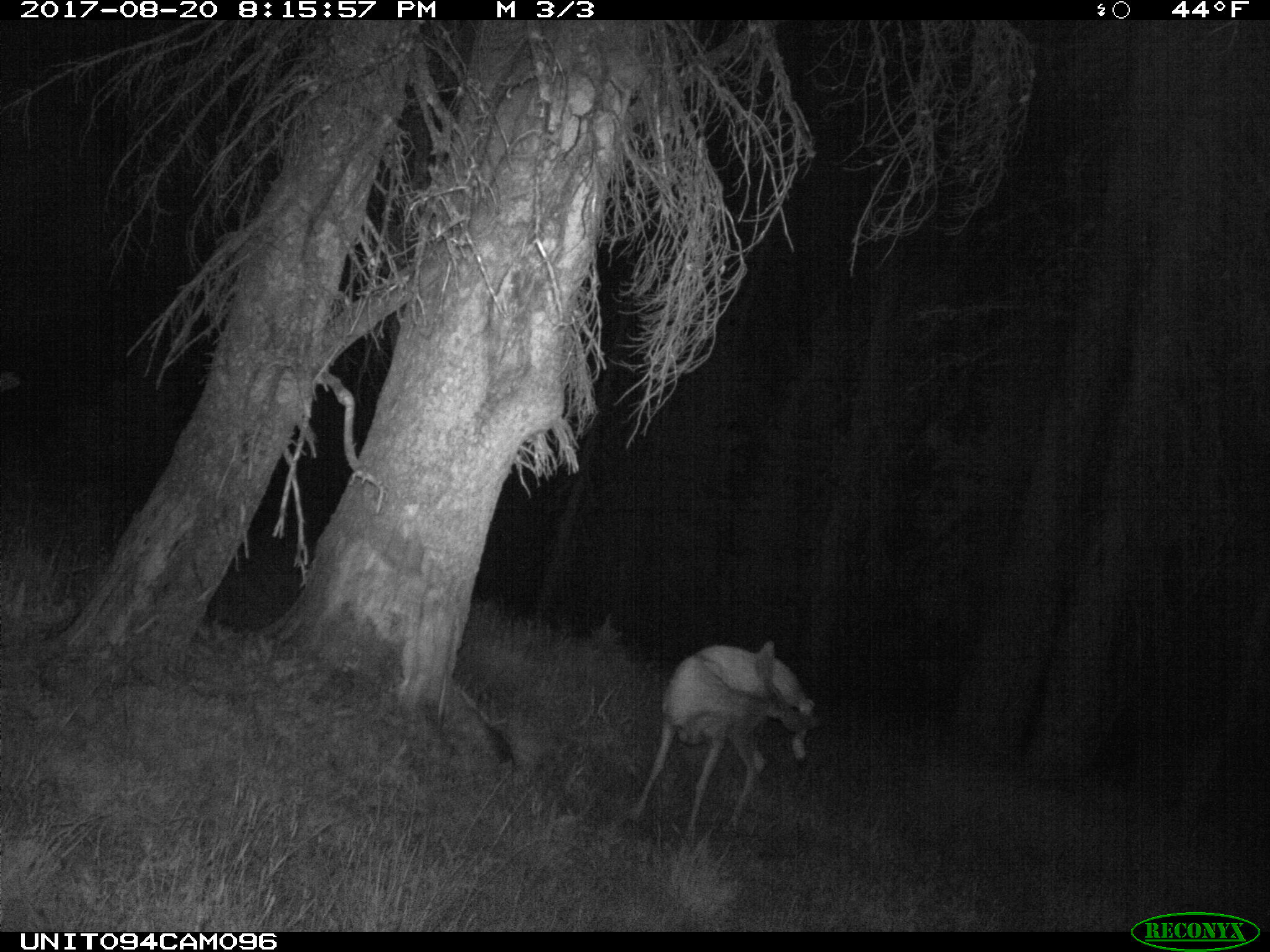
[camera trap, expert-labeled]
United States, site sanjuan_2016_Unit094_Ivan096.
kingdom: Animalia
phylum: Chordata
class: Mammalia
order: Artiodactyla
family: Cervidae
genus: Odocoileus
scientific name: Odocoileus hemionus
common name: mule deer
Odocoileus hemionus (mule deer).